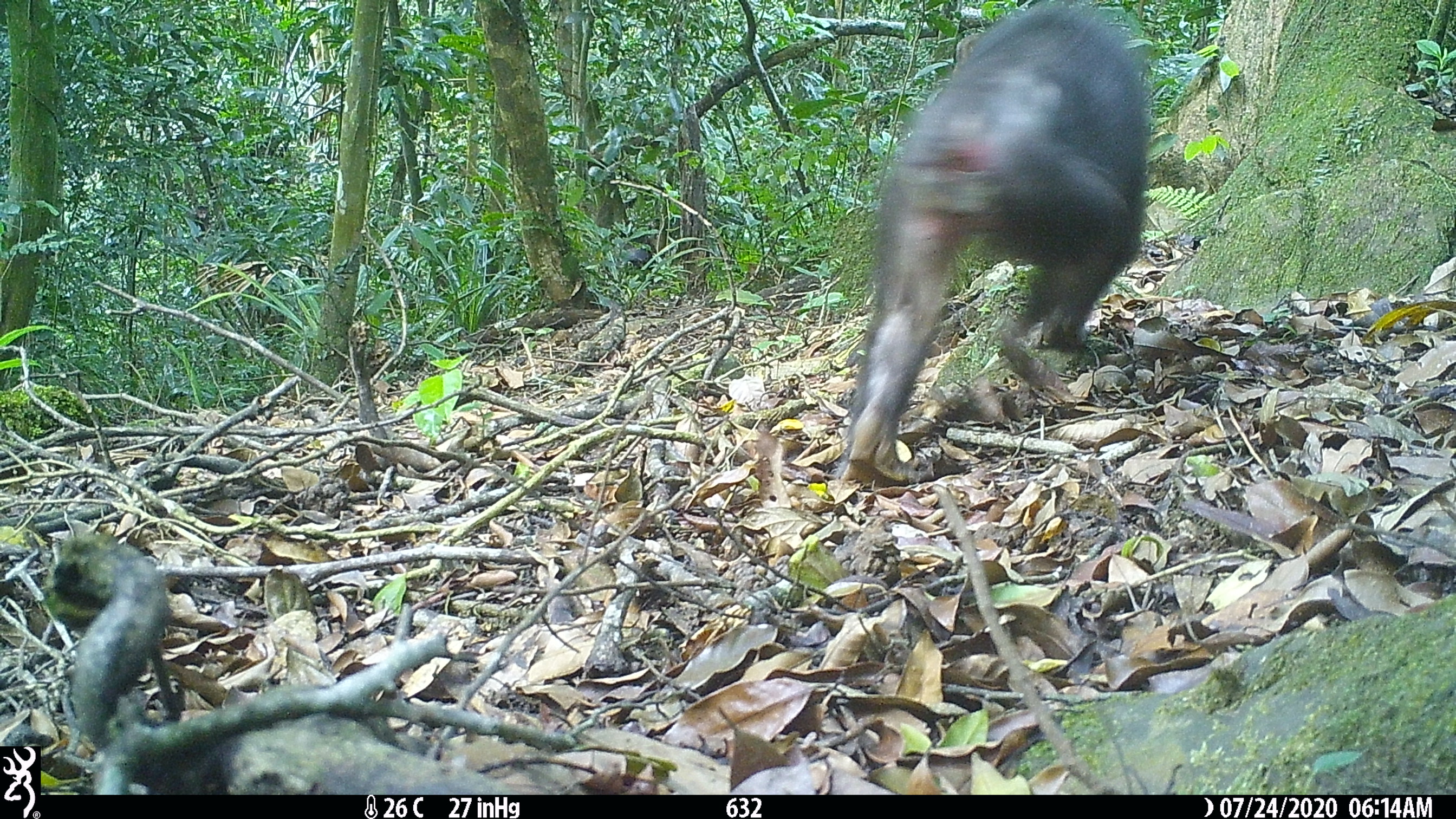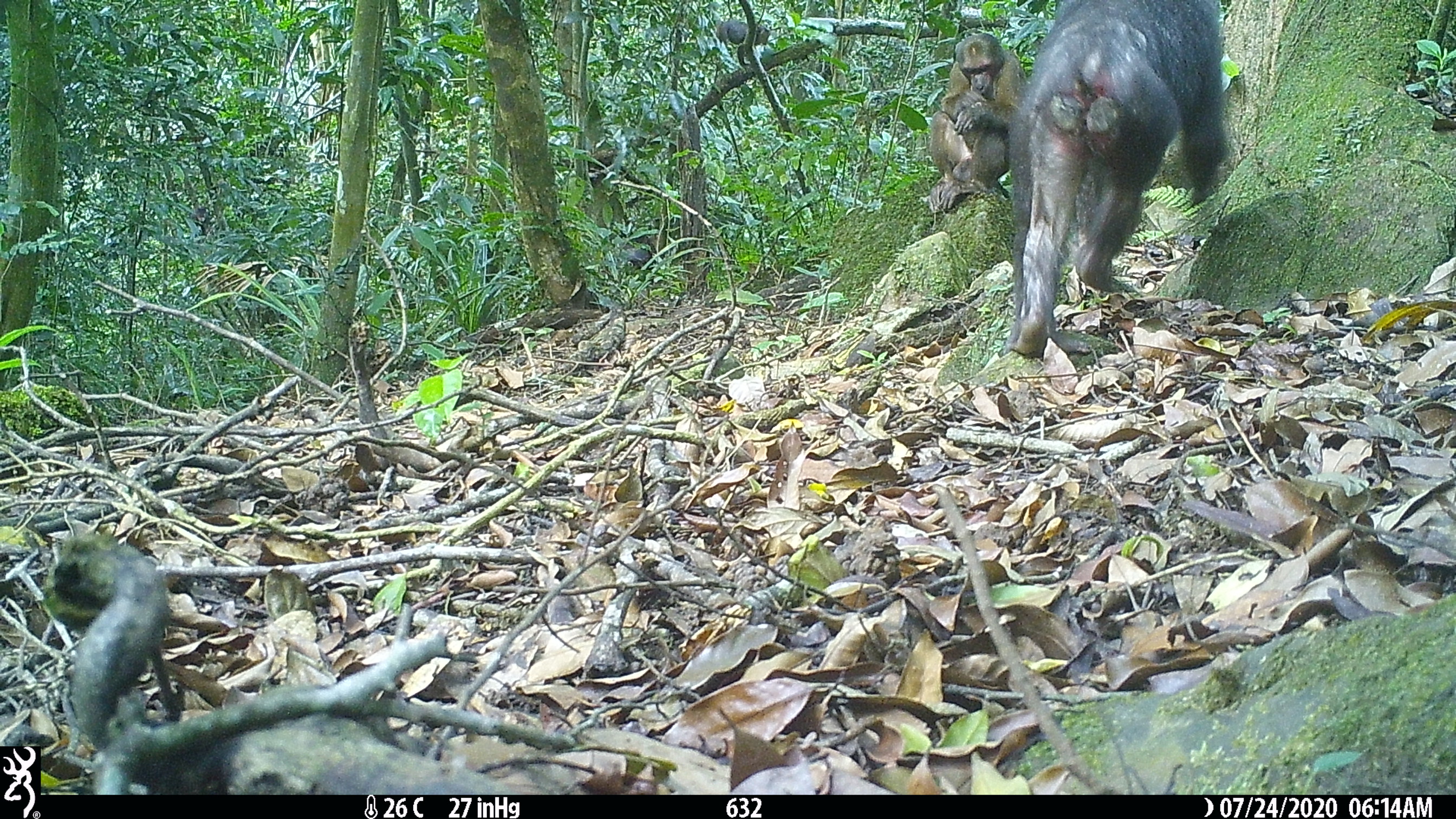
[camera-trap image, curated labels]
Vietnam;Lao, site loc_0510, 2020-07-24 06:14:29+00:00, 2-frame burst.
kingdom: Animalia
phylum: Chordata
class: Mammalia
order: Primates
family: Cercopithecidae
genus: Macaca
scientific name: Macaca arctoides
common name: stump-tailed macaque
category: stump tailed macaque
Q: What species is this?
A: Stump tailed macaque (stump-tailed macaque) (Macaca arctoides).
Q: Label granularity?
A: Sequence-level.